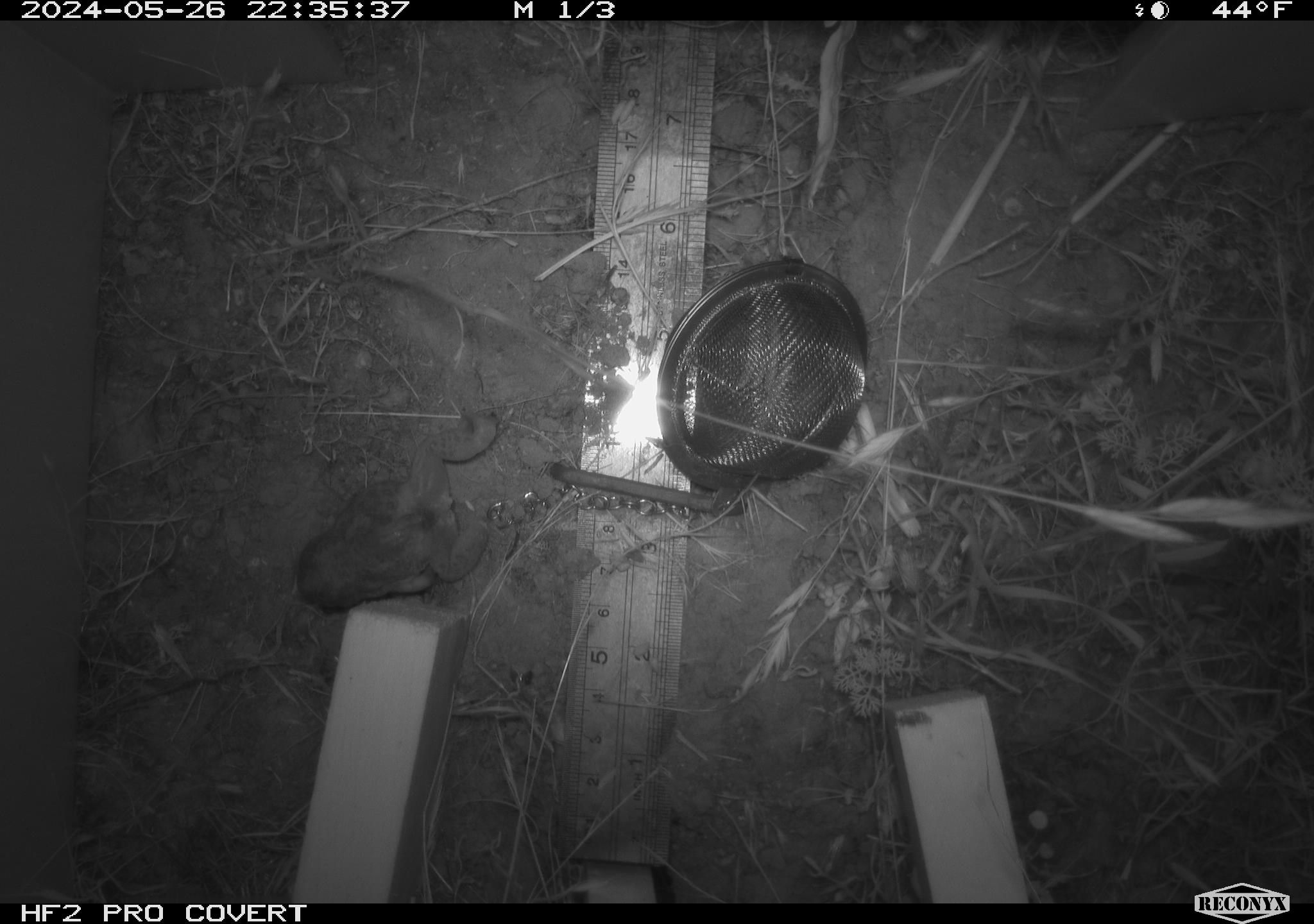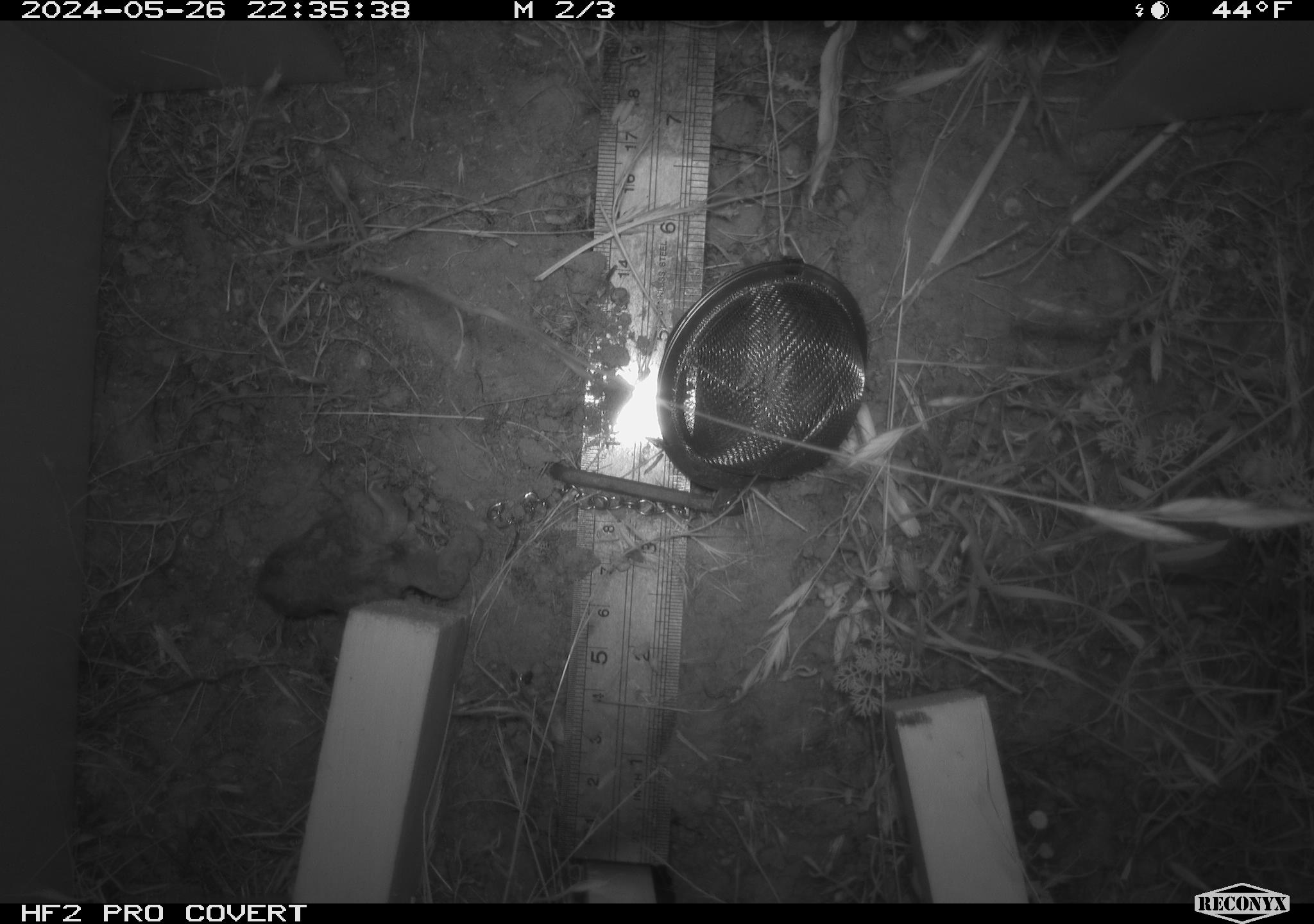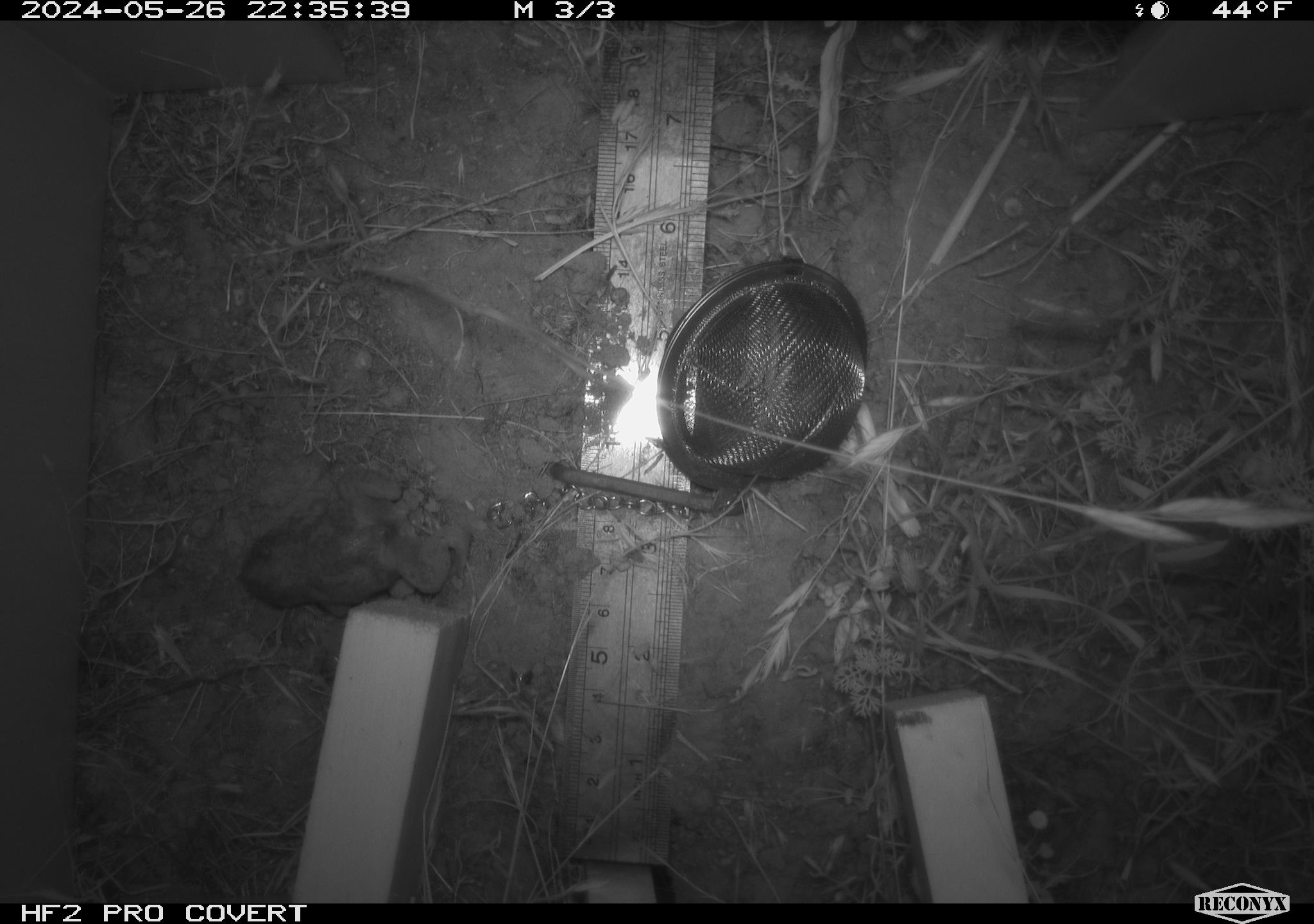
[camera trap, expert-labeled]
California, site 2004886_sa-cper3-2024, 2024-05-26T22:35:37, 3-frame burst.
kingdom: Animalia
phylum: Chordata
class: Amphibia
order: Anura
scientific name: Anura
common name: frogs